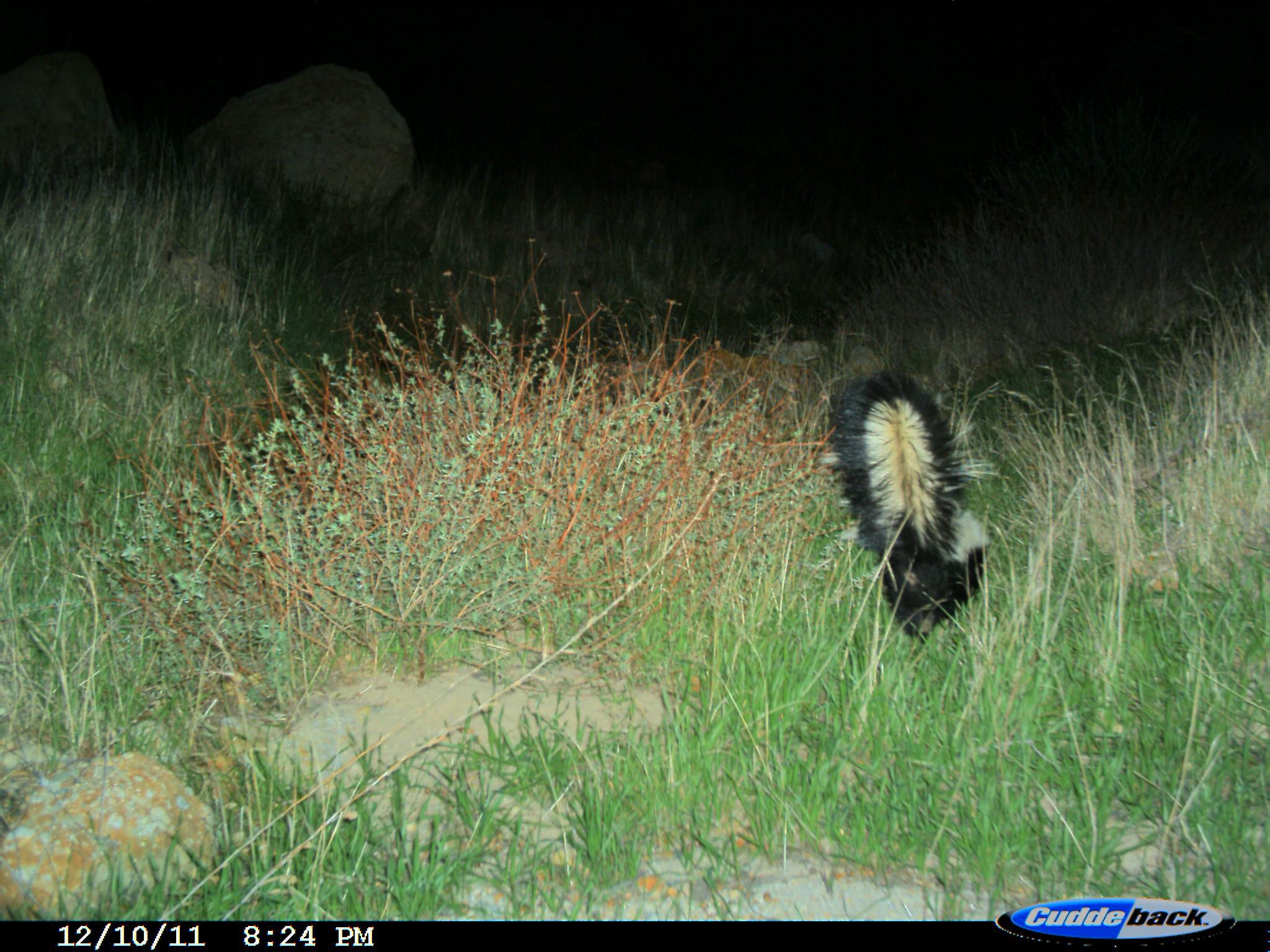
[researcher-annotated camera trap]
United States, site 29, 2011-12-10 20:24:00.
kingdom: Animalia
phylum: Chordata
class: Mammalia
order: Carnivora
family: Mephitidae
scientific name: Mephitidae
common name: skunk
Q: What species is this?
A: Skunk (Mephitidae).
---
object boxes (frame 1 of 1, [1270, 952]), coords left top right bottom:
skunk: 824 368 990 647